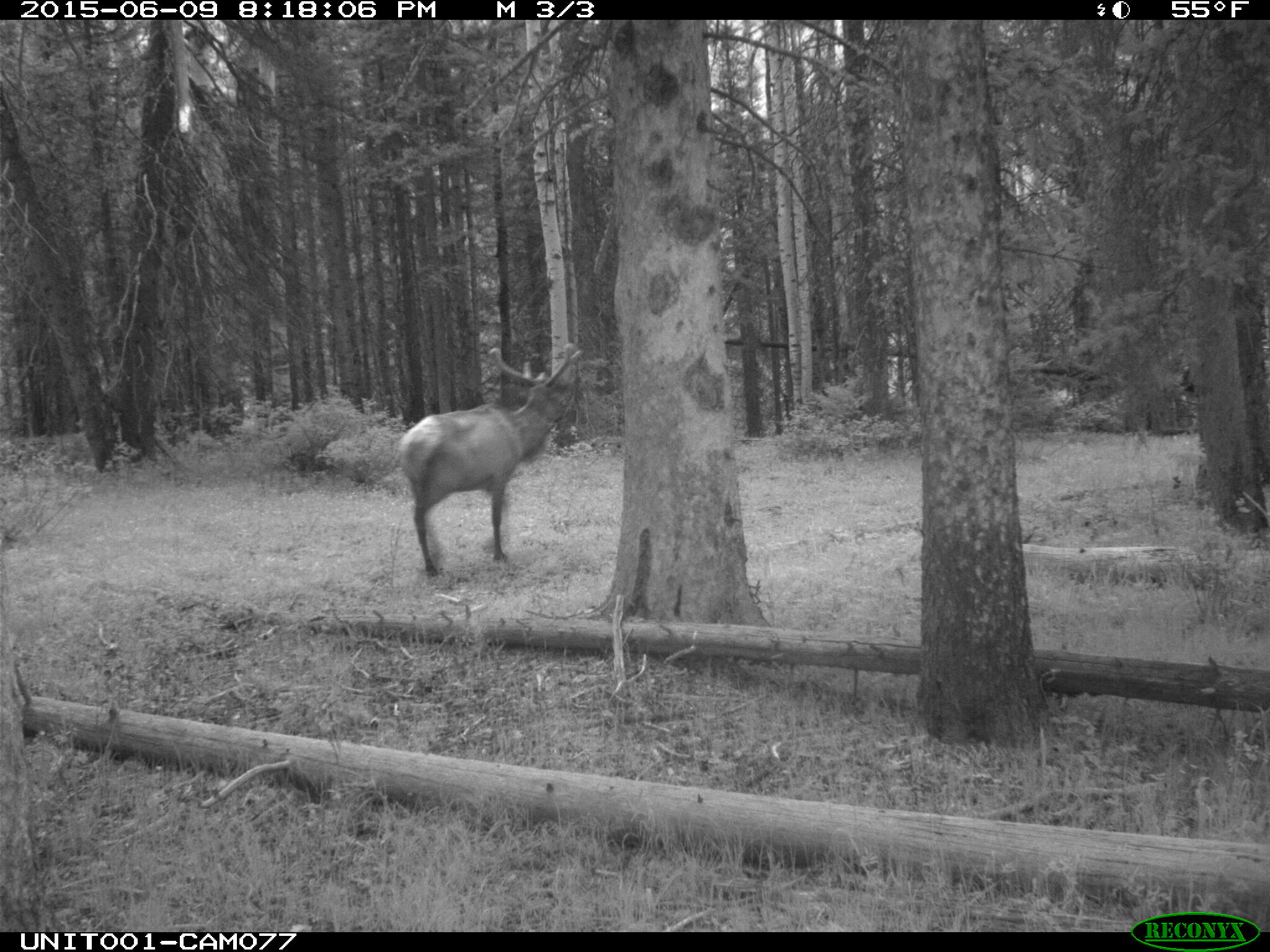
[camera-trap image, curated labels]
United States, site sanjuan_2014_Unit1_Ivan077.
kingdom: Animalia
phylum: Chordata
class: Mammalia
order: Artiodactyla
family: Cervidae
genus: Cervus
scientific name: Cervus elaphus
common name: red deer